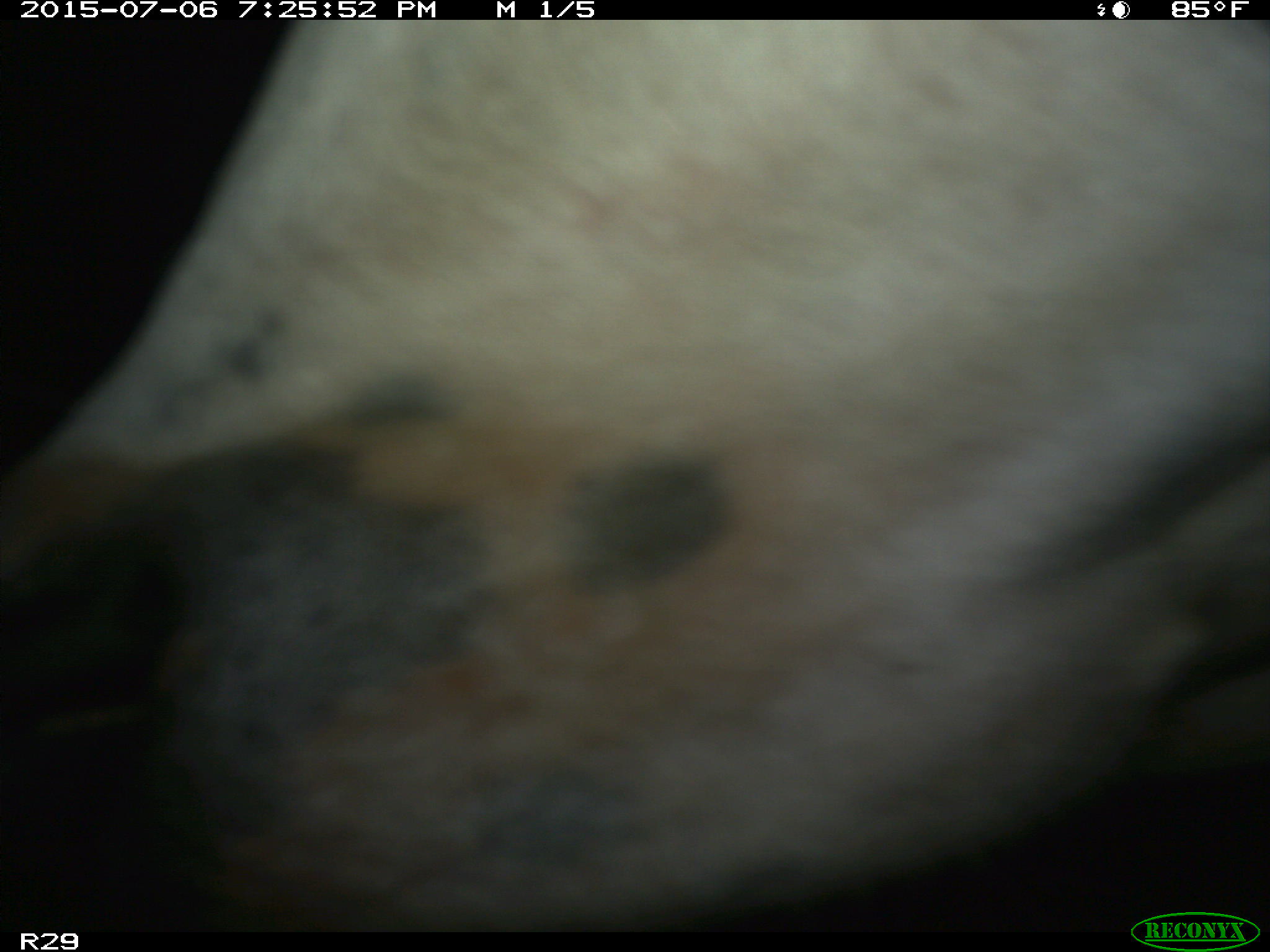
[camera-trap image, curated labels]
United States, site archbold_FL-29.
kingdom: Animalia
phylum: Chordata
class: Mammalia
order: Artiodactyla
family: Bovidae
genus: Bos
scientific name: Bos taurus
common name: domestic cow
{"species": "Bos taurus (domestic cow)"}